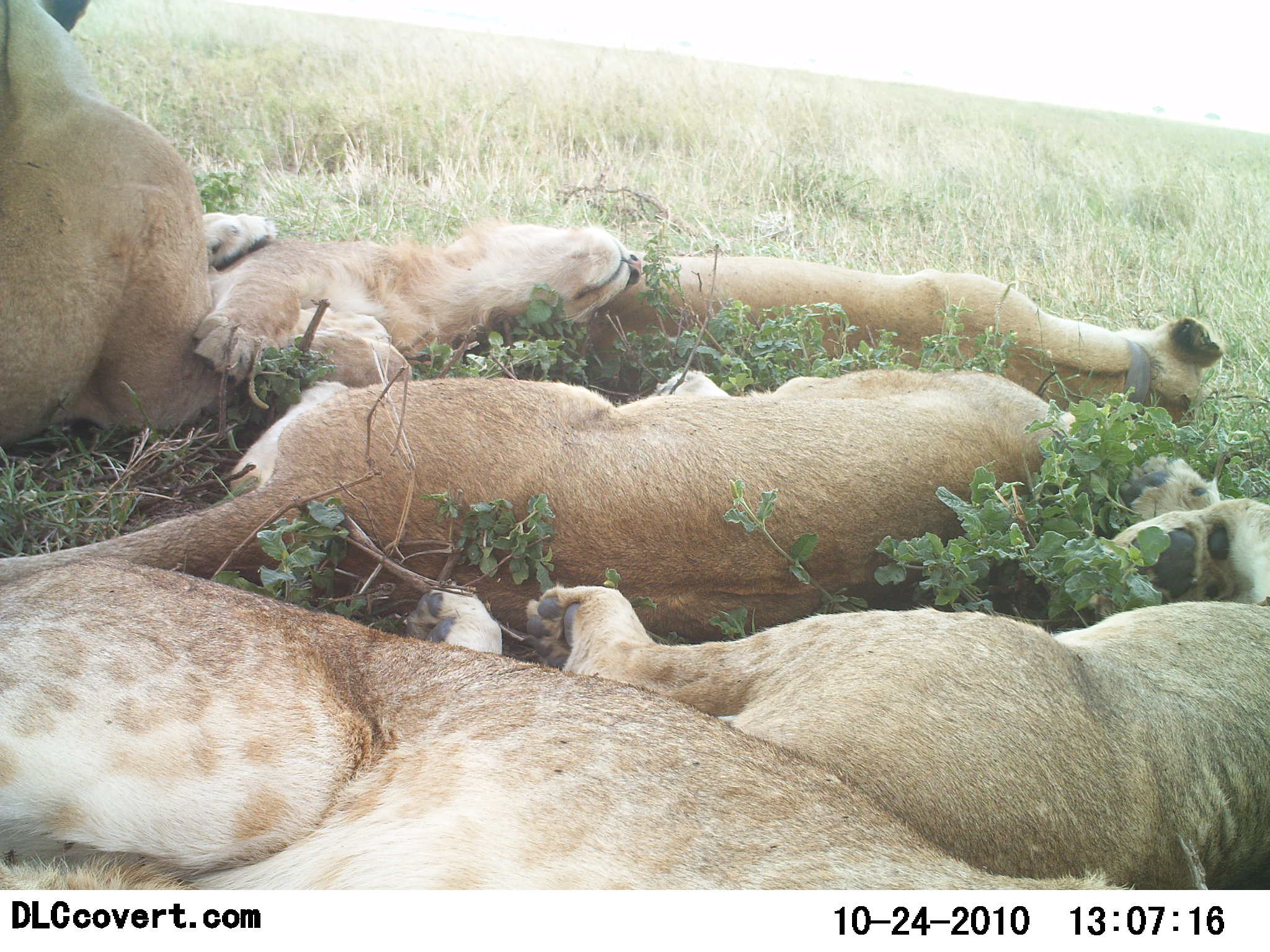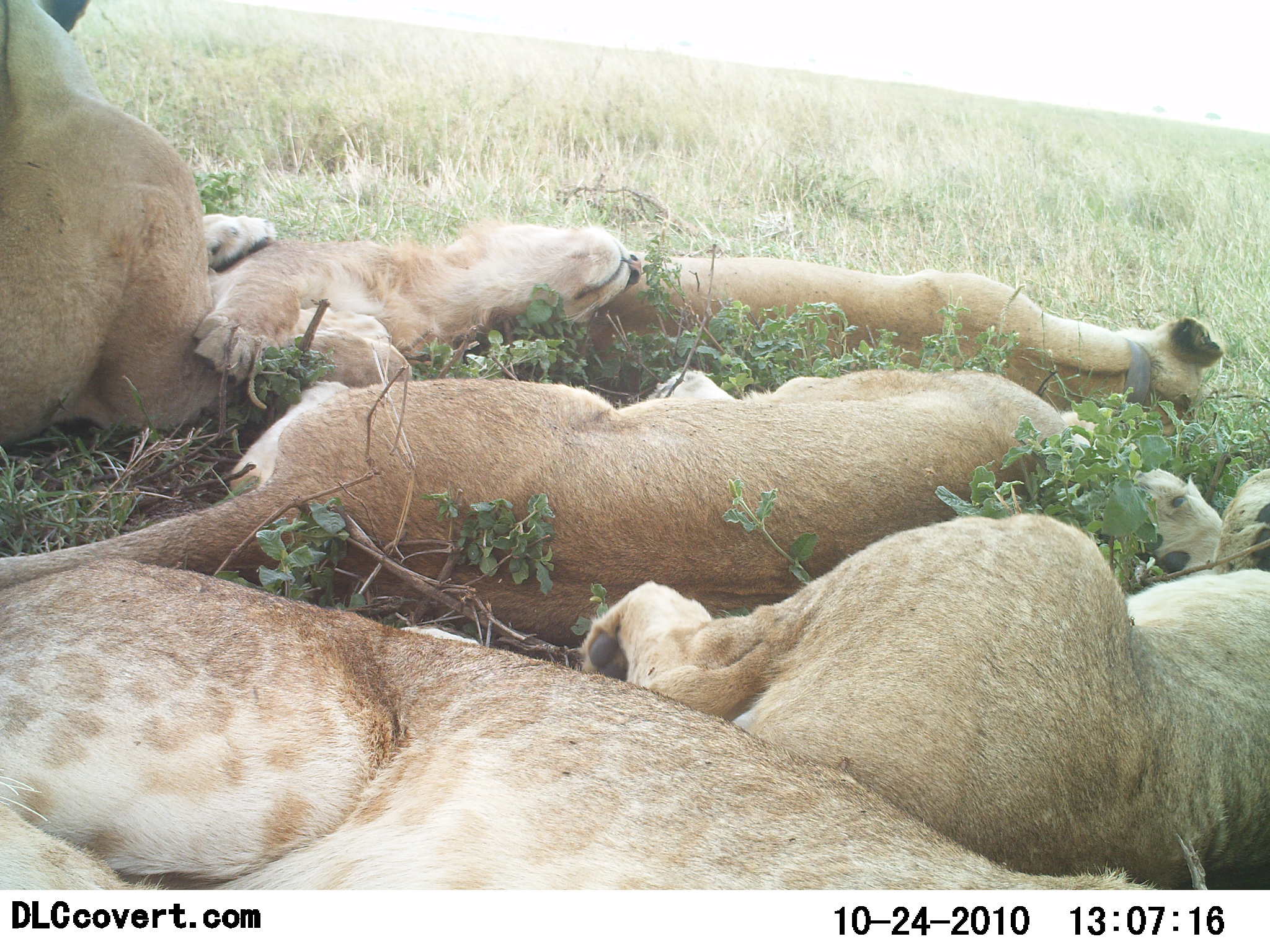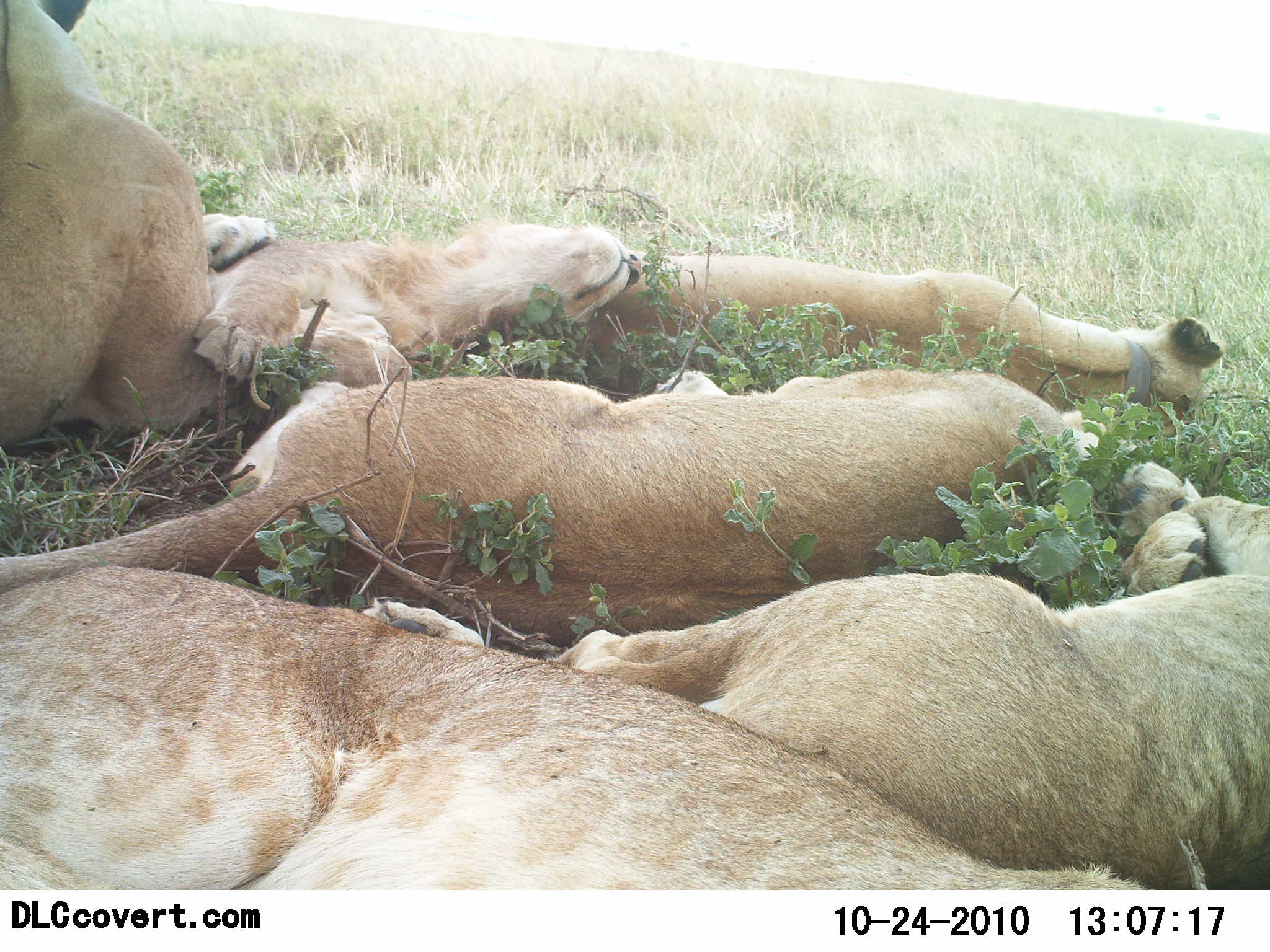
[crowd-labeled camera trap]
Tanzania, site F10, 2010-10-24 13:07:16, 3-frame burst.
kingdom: Animalia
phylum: Chordata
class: Mammalia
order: Carnivora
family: Felidae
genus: Panthera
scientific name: Panthera leo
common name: lion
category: lionfemale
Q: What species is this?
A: Lionfemale (lion) (Panthera leo).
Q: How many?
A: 6.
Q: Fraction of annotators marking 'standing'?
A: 0%.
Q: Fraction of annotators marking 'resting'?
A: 100%.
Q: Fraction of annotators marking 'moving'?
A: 0%.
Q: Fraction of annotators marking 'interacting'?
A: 0%.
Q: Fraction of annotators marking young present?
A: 20%.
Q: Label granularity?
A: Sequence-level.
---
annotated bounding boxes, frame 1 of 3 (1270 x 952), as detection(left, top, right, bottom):
animal: detection(401, 455, 1270, 890); detection(0, 559, 1130, 890); detection(0, 367, 1147, 634); detection(583, 255, 1229, 430); detection(0, 0, 239, 446); detection(191, 210, 647, 386)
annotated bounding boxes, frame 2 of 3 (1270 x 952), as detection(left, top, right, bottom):
animal: detection(0, 555, 1163, 892); detection(0, 369, 1143, 647); detection(578, 461, 1270, 890); detection(0, 0, 280, 453); detection(583, 245, 1230, 420); detection(193, 210, 644, 399)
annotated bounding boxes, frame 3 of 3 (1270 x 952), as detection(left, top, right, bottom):
animal: detection(367, 459, 1270, 887); detection(0, 566, 1172, 890); detection(0, 354, 1154, 617); detection(0, 0, 278, 456); detection(587, 249, 1227, 432); detection(192, 211, 646, 386)